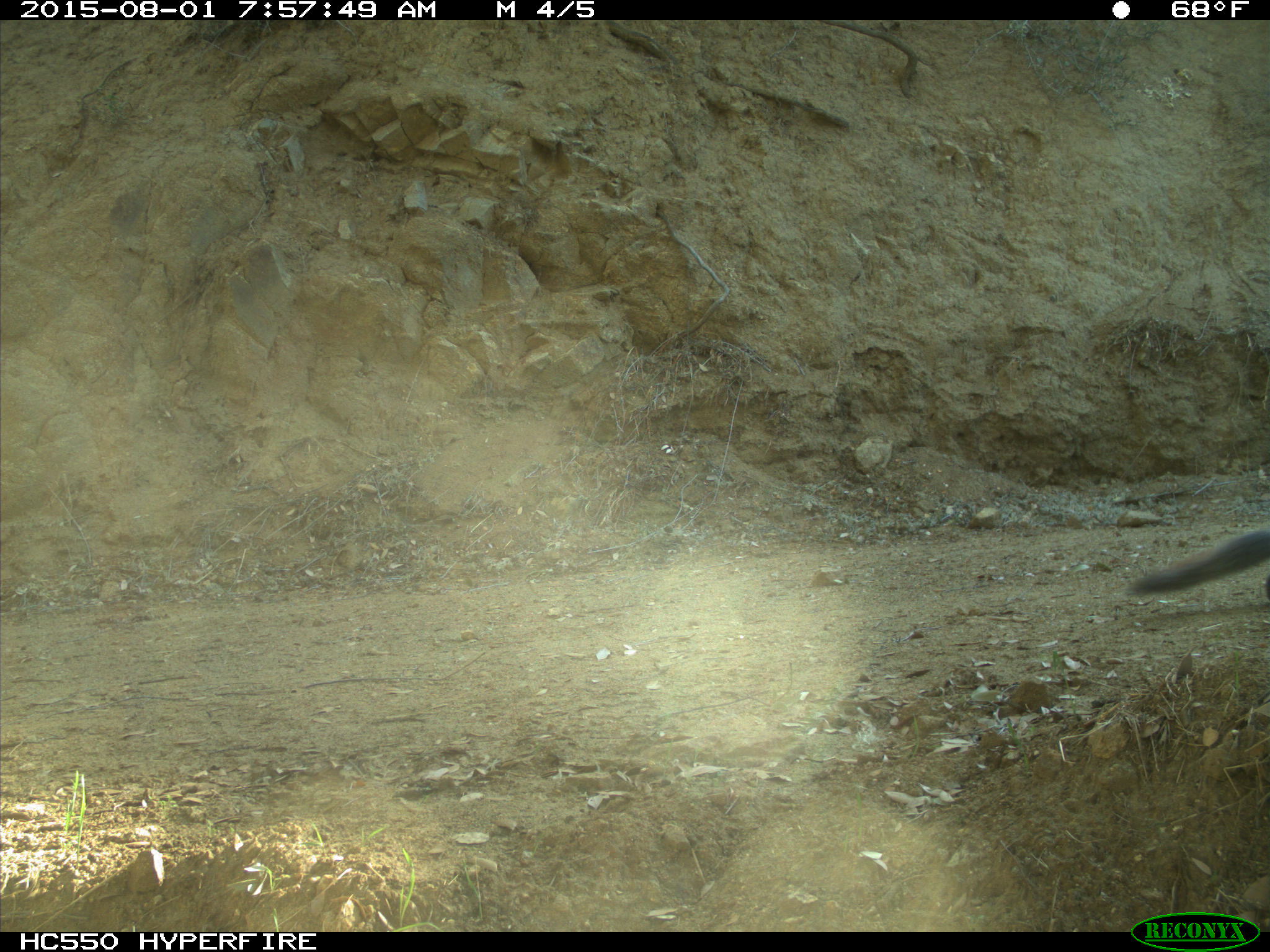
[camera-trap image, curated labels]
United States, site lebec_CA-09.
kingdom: Animalia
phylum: Chordata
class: Mammalia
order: Rodentia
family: Sciuridae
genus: Sciurus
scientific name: Sciurus carolinensis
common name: eastern gray squirrel